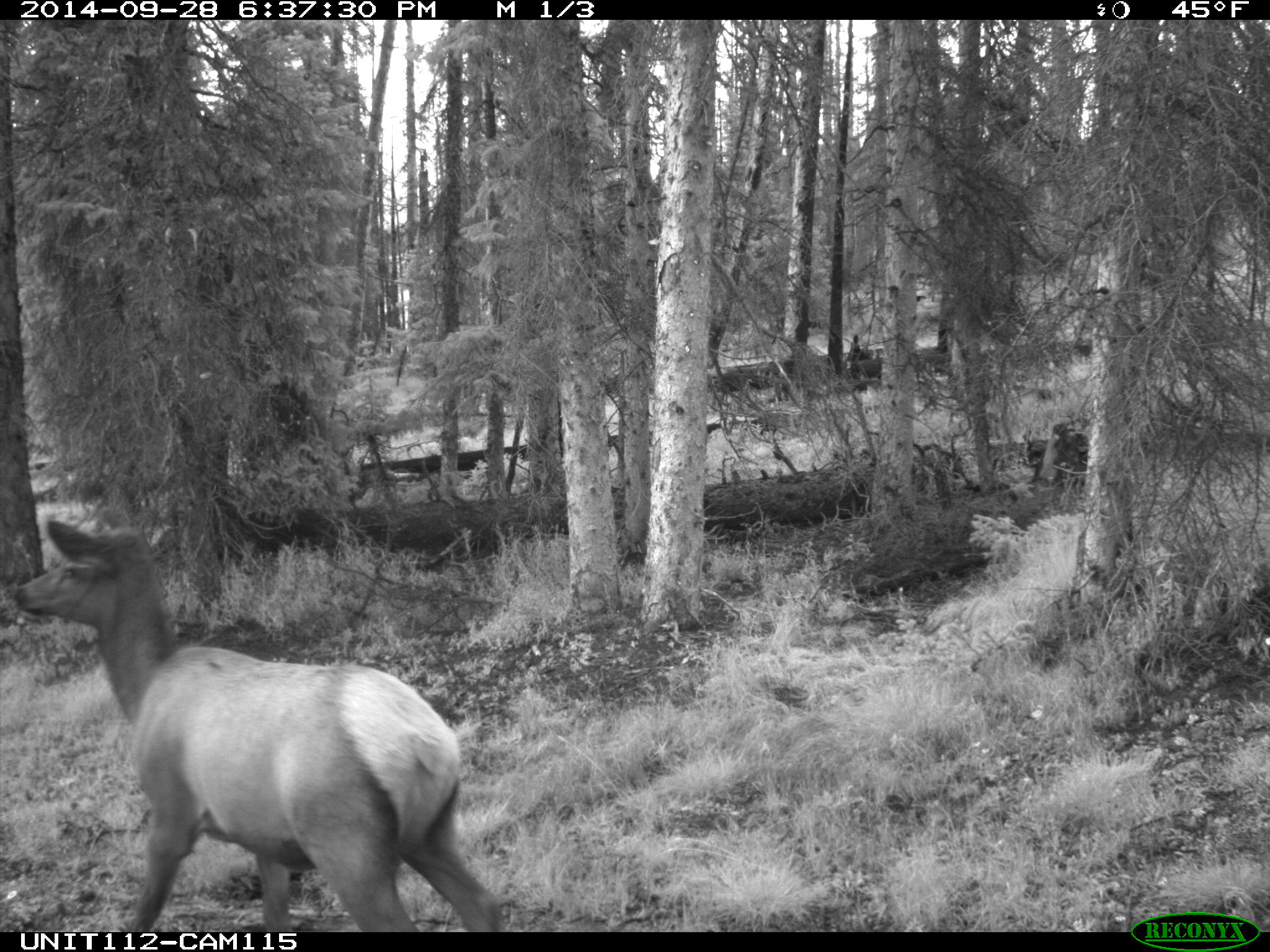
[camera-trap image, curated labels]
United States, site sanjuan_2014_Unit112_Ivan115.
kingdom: Animalia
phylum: Chordata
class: Mammalia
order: Artiodactyla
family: Cervidae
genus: Cervus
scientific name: Cervus elaphus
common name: red deer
Cervus elaphus (red deer).